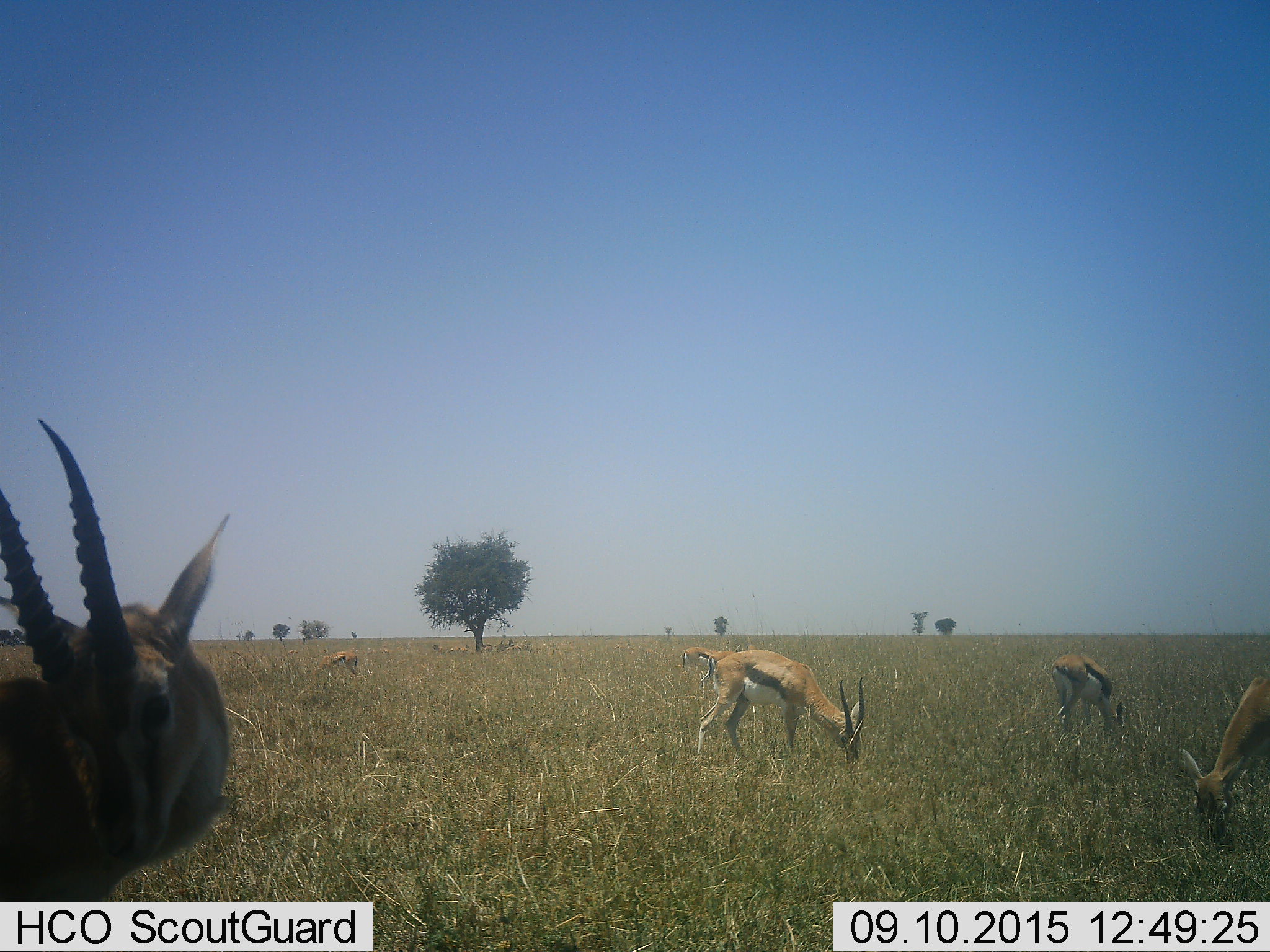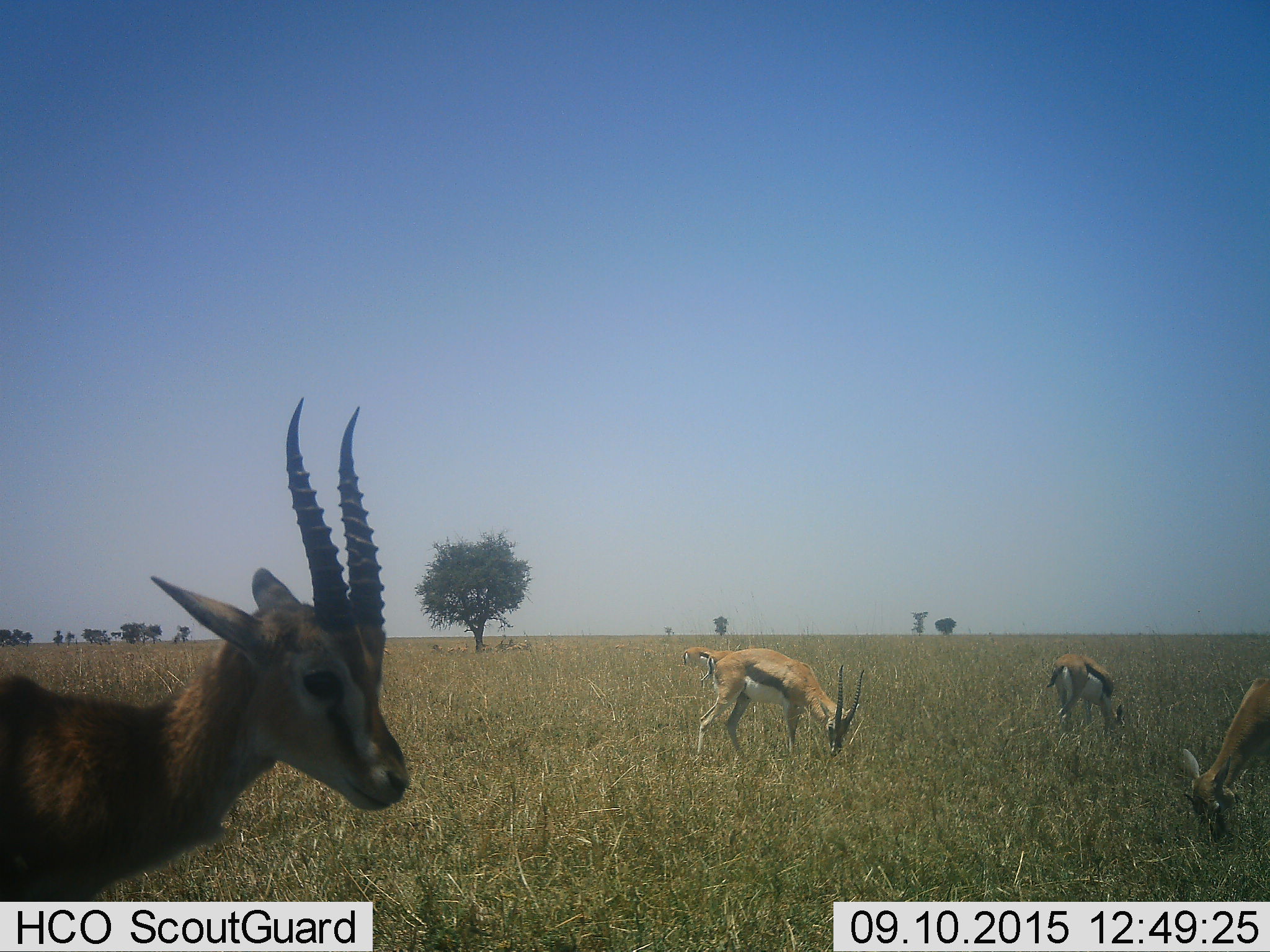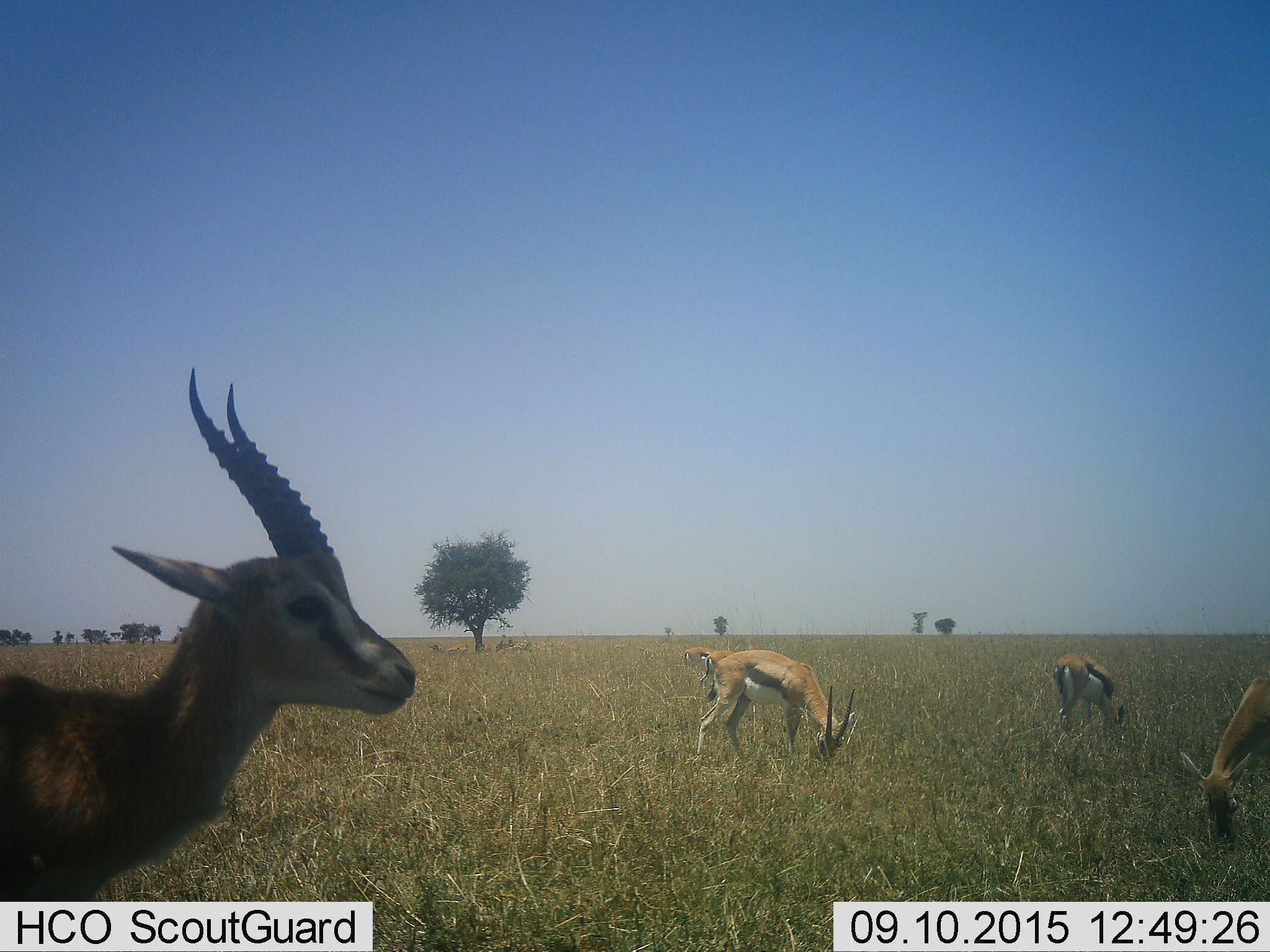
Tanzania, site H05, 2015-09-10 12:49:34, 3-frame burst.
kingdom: Animalia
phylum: Chordata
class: Mammalia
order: Artiodactyla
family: Bovidae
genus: Eudorcas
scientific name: Eudorcas thomsonii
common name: thomson's gazelle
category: gazellethomsons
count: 11-50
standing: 44%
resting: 33%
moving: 33%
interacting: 11%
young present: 0%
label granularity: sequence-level